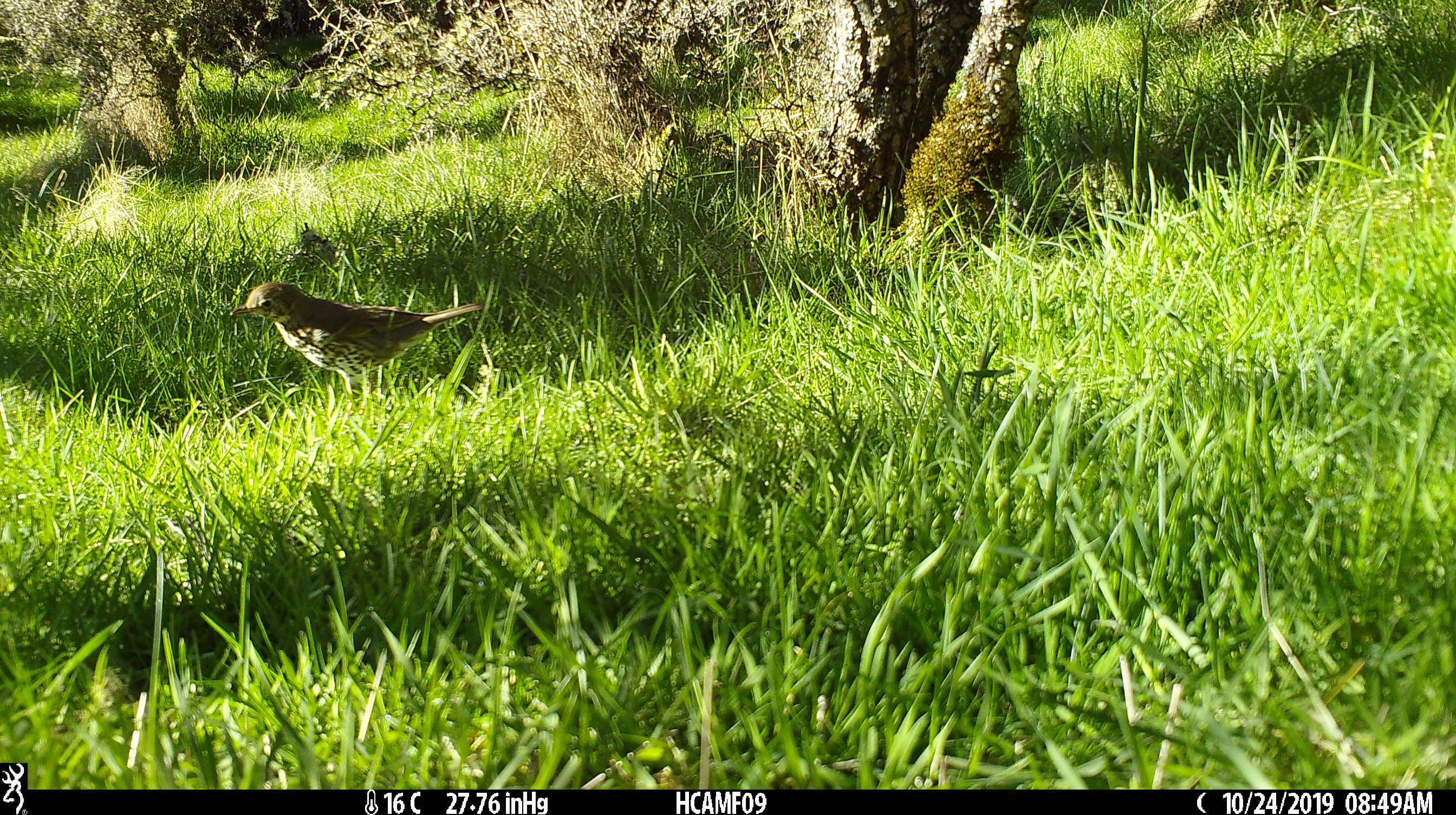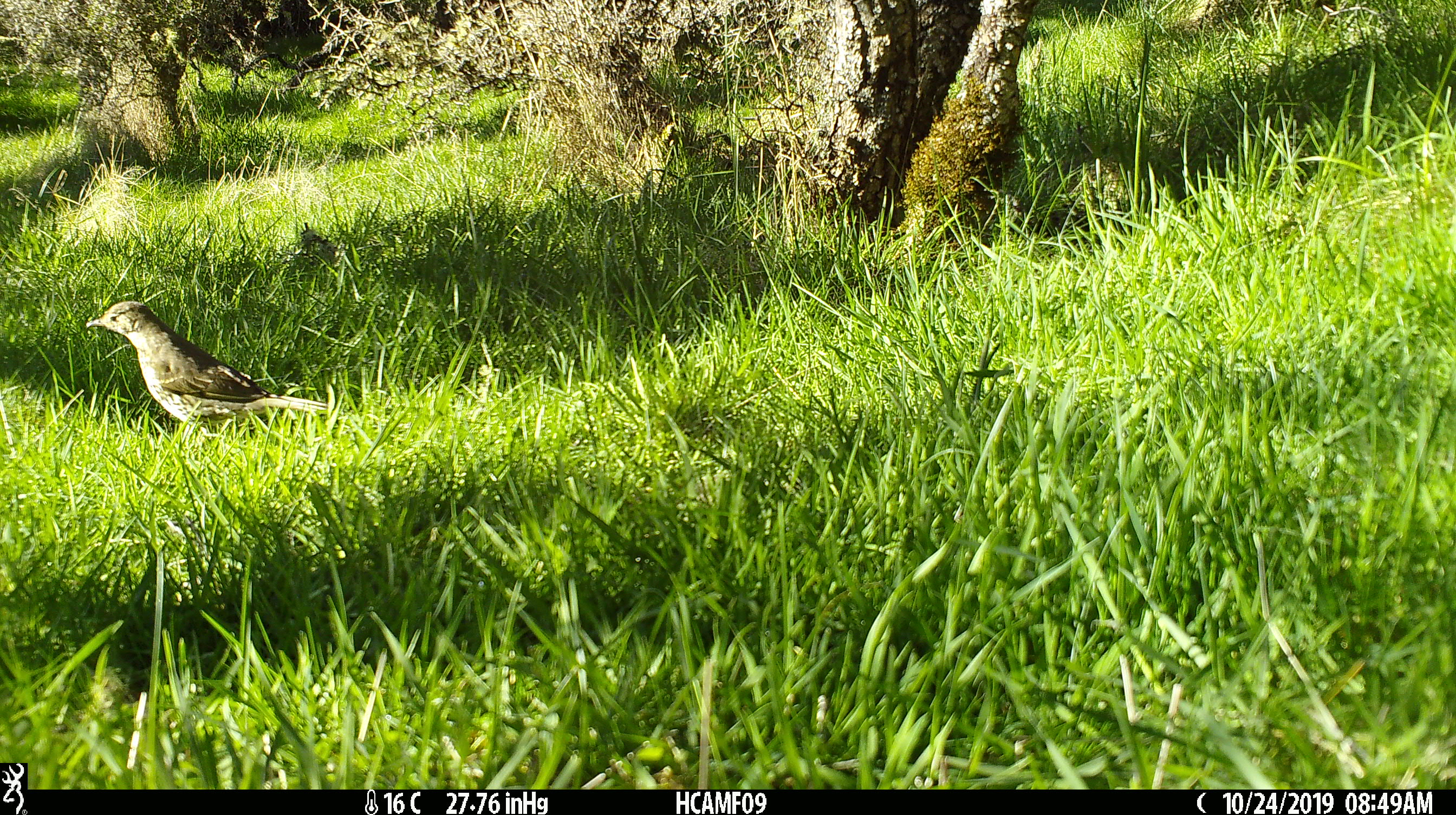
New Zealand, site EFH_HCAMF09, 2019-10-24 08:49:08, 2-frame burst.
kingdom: Animalia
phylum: Chordata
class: Aves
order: Passeriformes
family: Turdidae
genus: Turdus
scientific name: Turdus philomelos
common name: song thrush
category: thrush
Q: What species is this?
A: Thrush (song thrush) (Turdus philomelos).